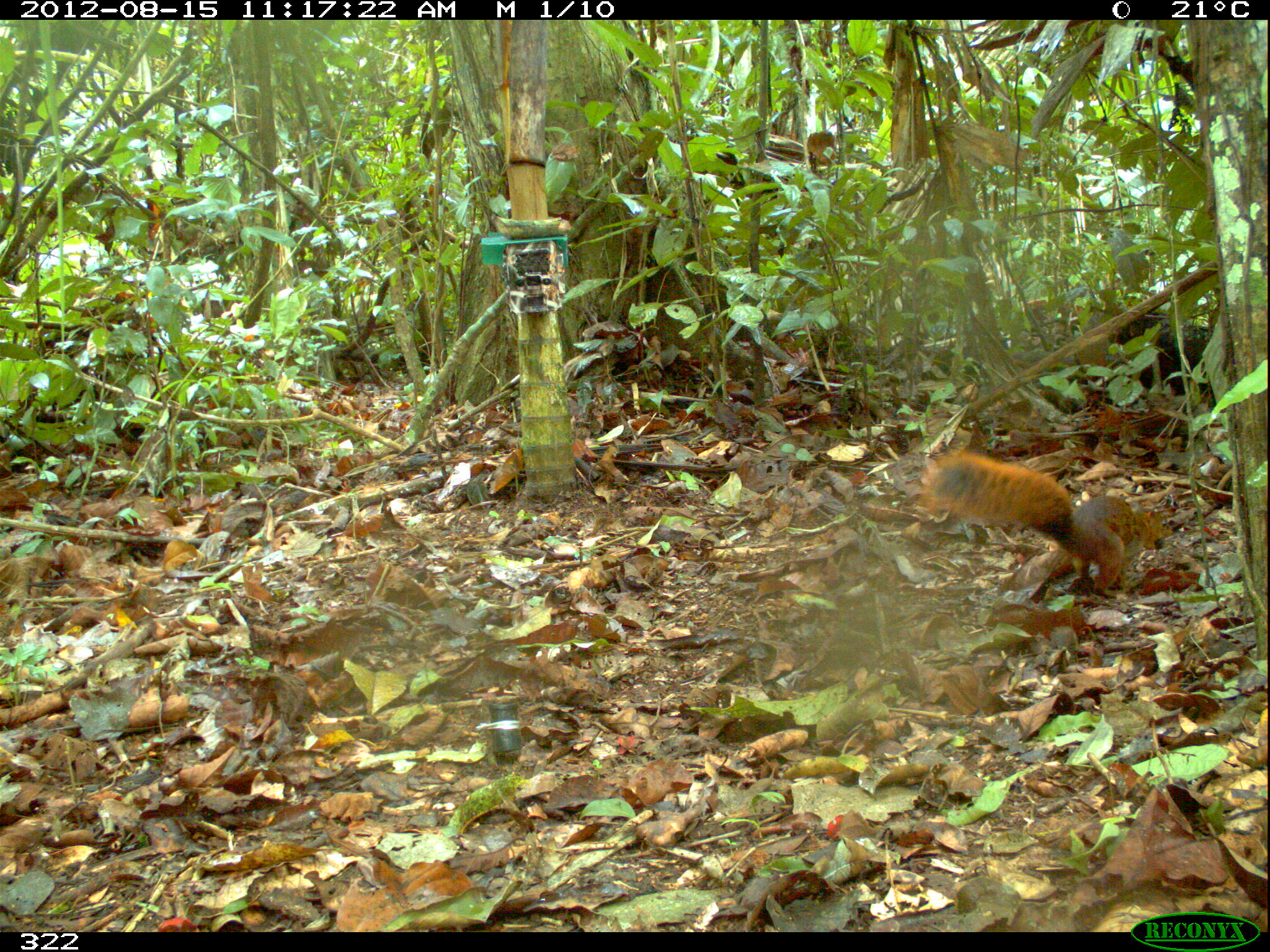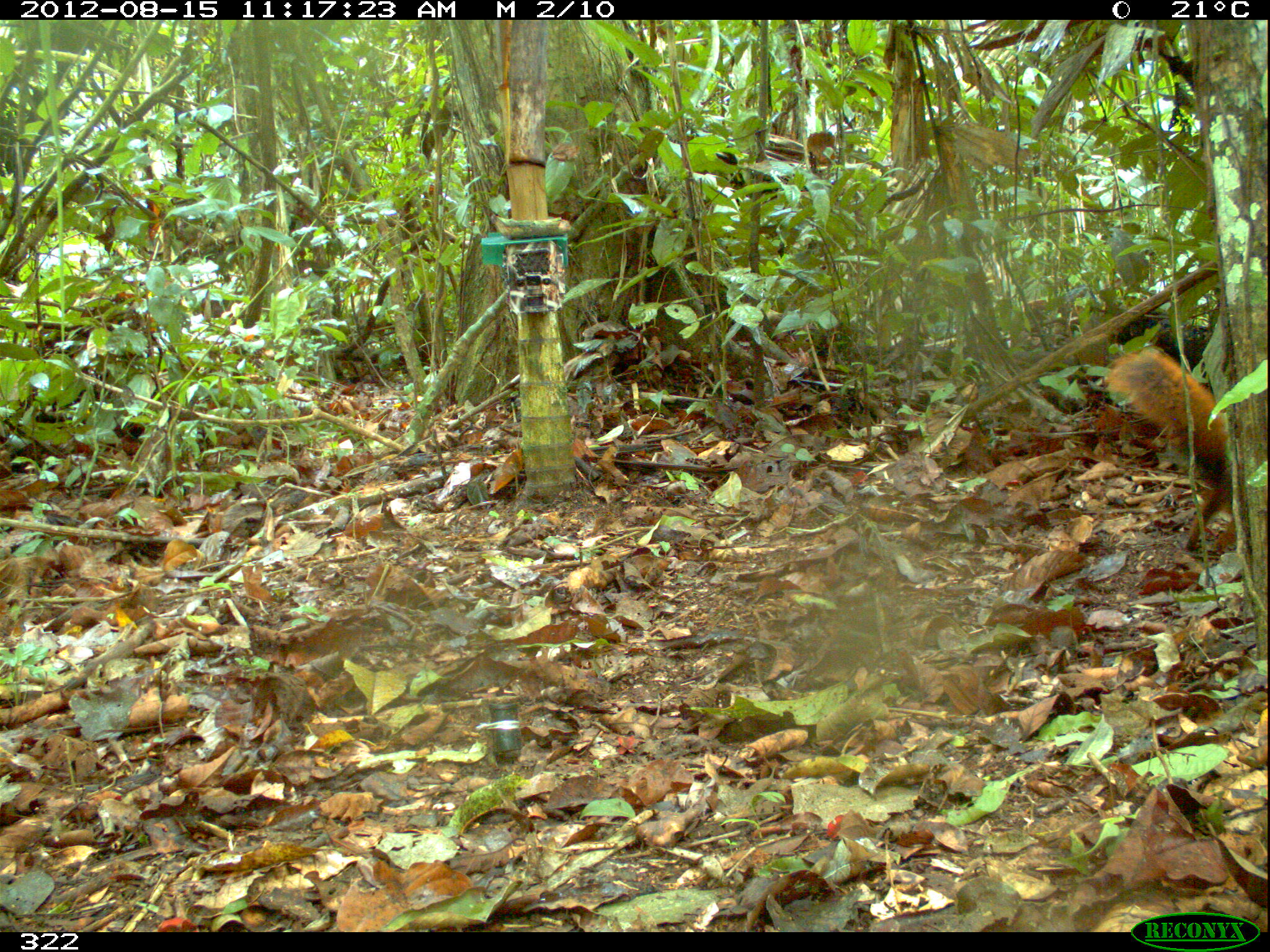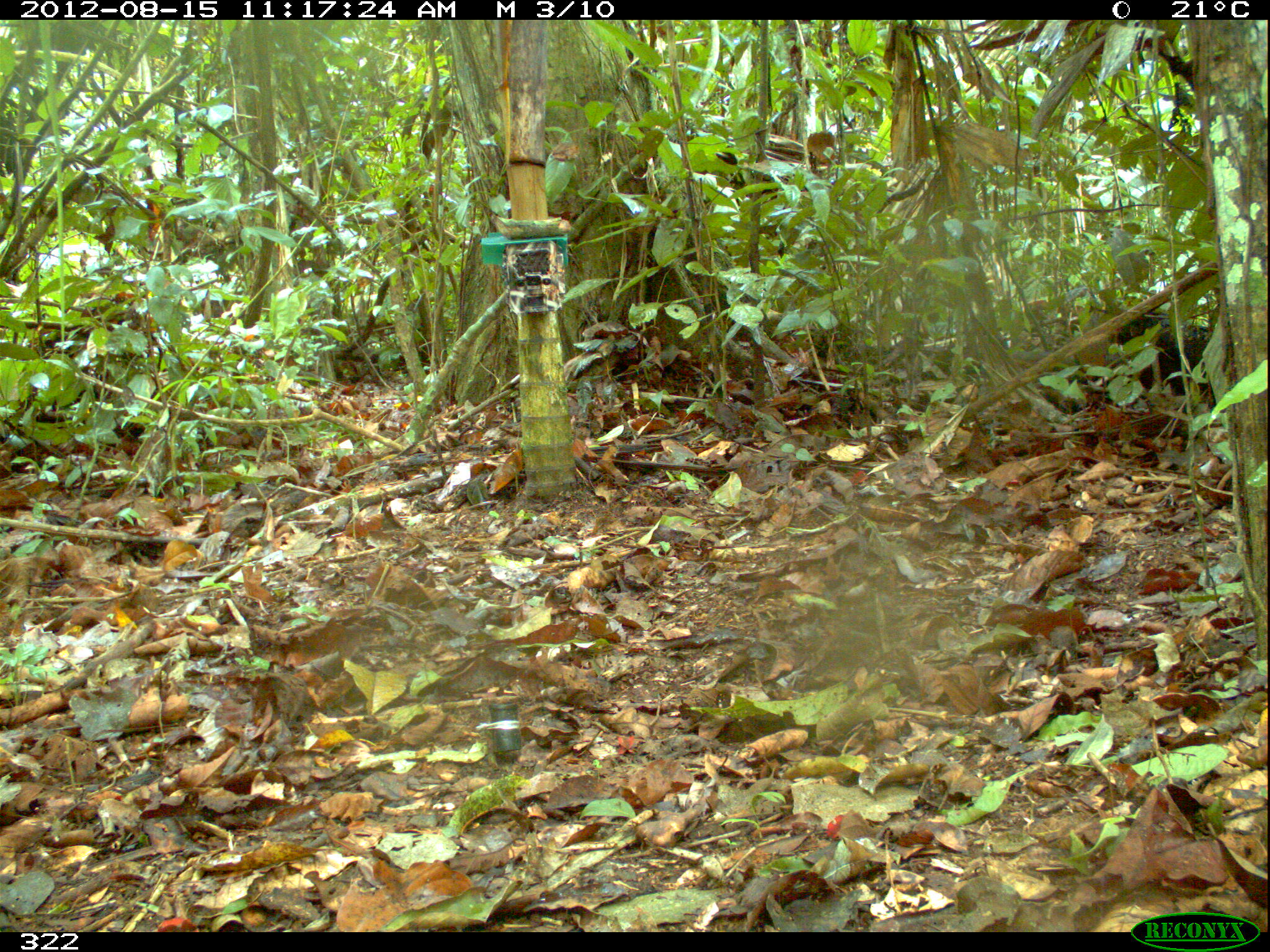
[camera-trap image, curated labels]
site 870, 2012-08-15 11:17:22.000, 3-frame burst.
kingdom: Animalia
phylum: Chordata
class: Mammalia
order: Rodentia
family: Sciuridae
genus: Sciurus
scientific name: Sciurus spadiceus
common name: southern amazon red squirrel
Sciurus spadiceus (southern amazon red squirrel).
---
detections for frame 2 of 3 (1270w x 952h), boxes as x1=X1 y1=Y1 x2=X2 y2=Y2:
sciurus spadiceus: x1=1102 y1=345 x2=1234 y2=553